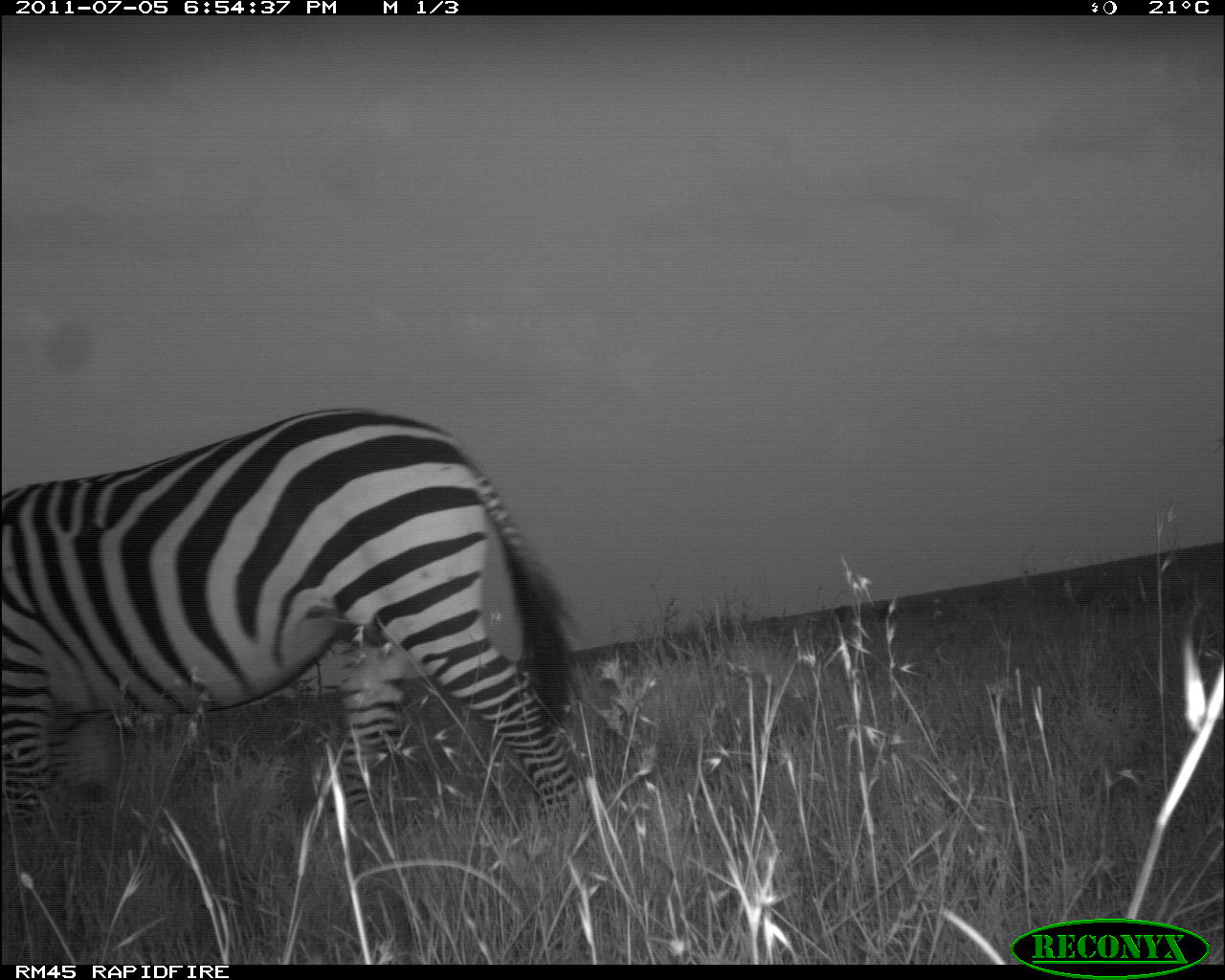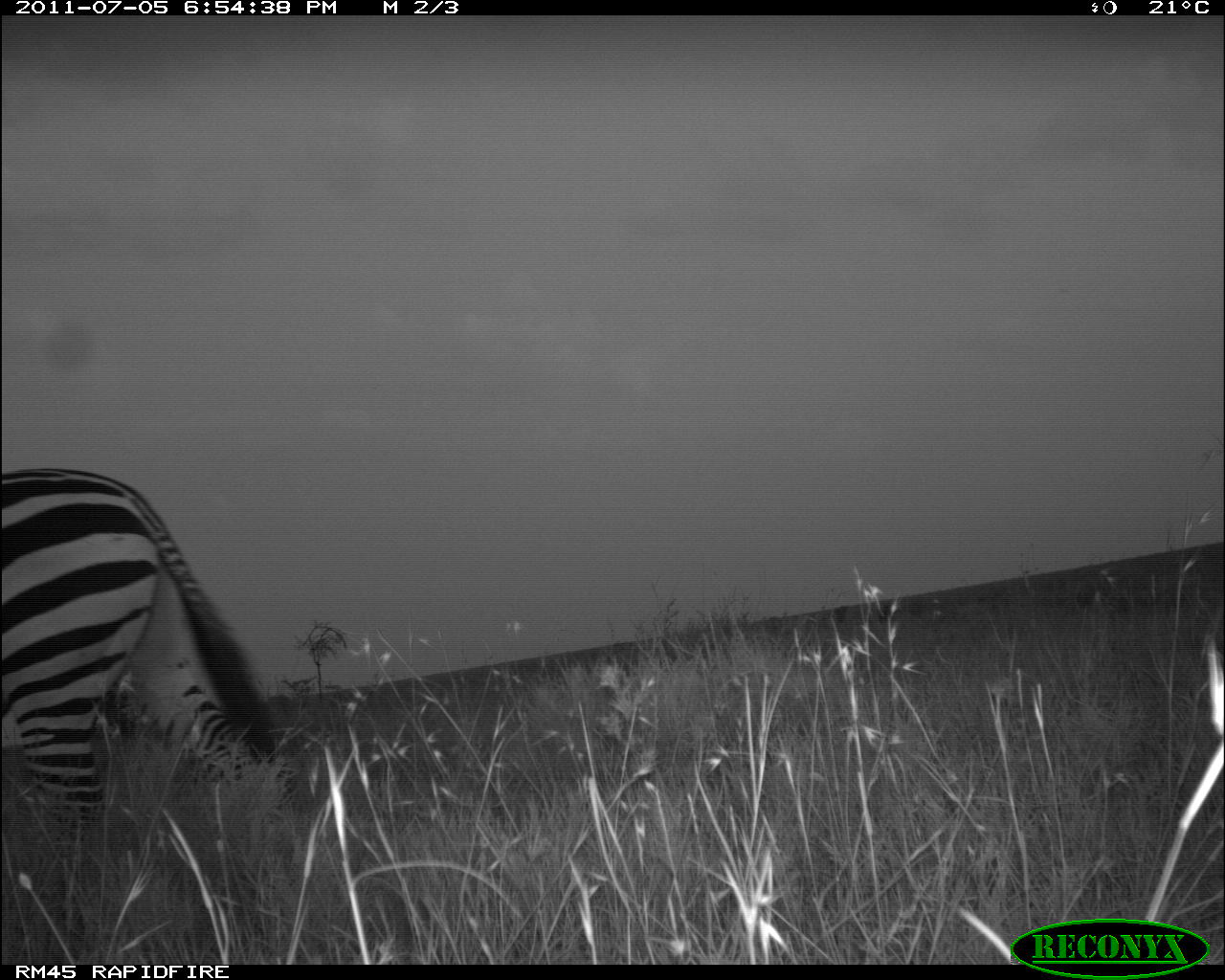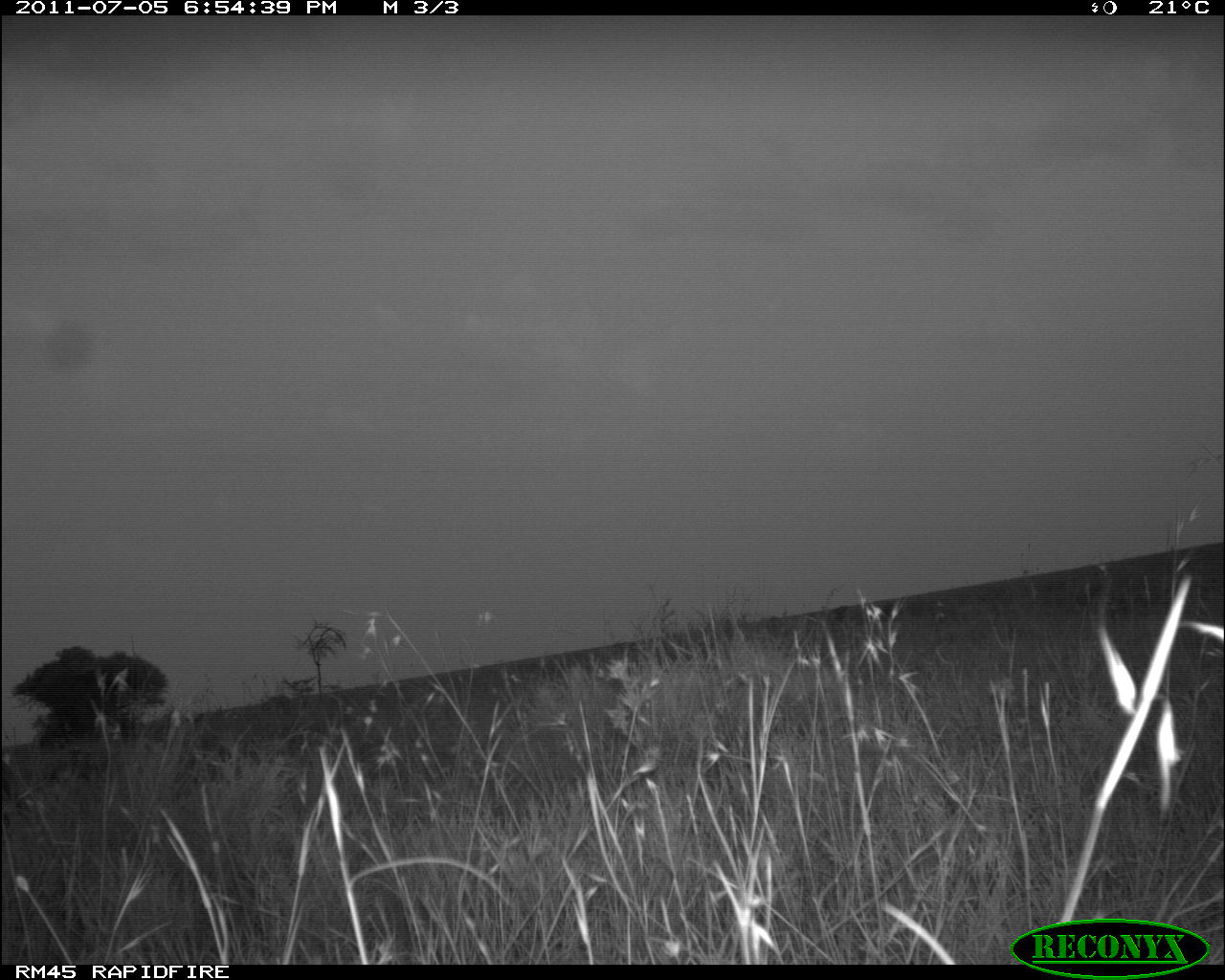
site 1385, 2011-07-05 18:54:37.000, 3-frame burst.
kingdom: Animalia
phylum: Chordata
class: Mammalia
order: Perissodactyla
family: Equidae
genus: Equus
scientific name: Equus quagga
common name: plains zebra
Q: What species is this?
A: Equus quagga (plains zebra).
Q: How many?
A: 1.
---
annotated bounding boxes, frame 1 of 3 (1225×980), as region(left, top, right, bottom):
equus quagga: region(0, 406, 584, 828)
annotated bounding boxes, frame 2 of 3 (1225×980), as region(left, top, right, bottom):
equus quagga: region(0, 466, 274, 850)